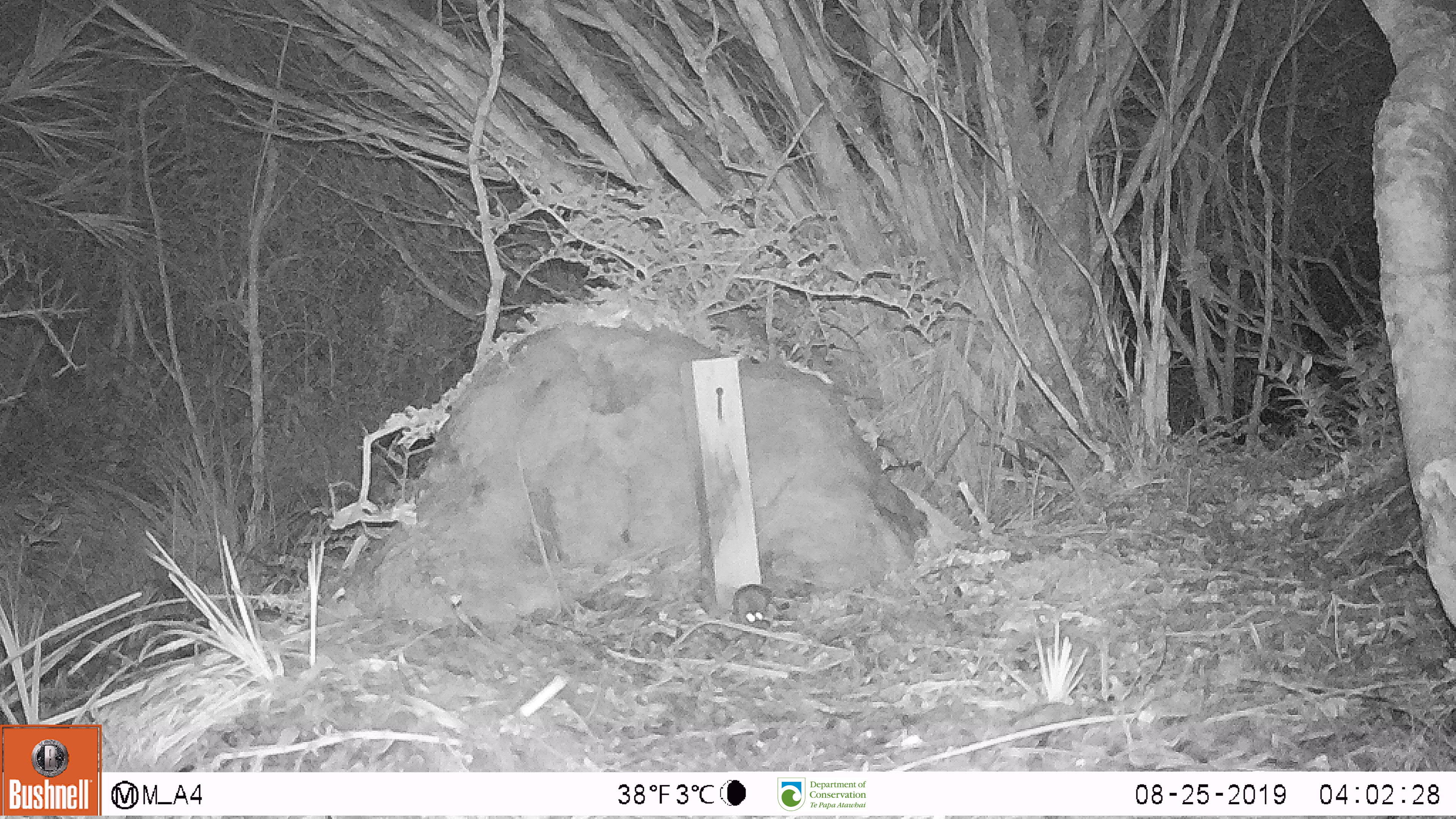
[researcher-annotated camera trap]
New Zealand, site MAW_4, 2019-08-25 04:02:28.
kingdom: Animalia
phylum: Chordata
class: Mammalia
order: Rodentia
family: Muridae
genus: Mus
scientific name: Mus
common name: mouse